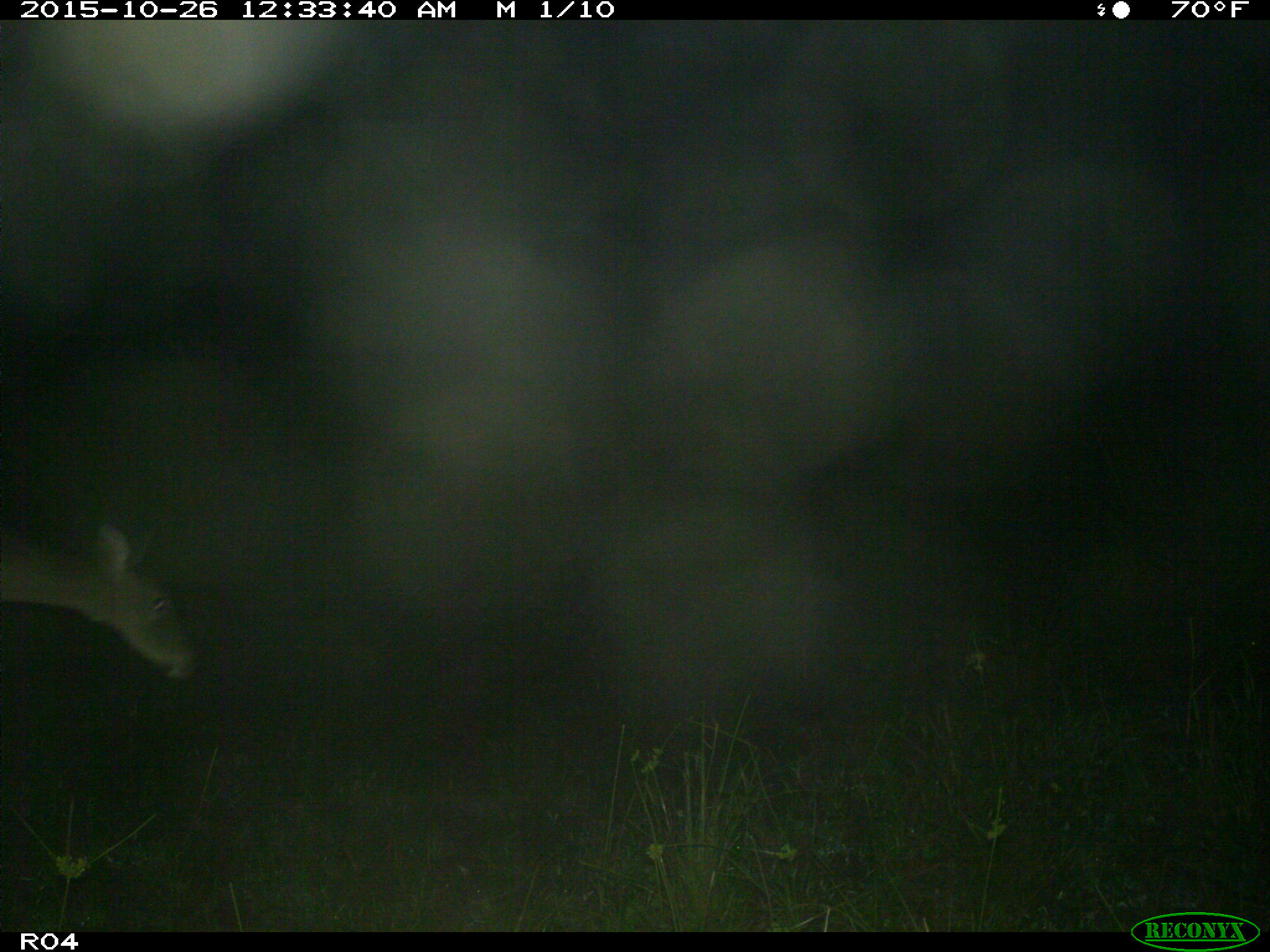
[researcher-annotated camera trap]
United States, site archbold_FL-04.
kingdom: Animalia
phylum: Chordata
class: Mammalia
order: Artiodactyla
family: Cervidae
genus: Odocoileus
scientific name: Odocoileus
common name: deer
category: unidentified deer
Unidentified deer (deer) (Odocoileus).